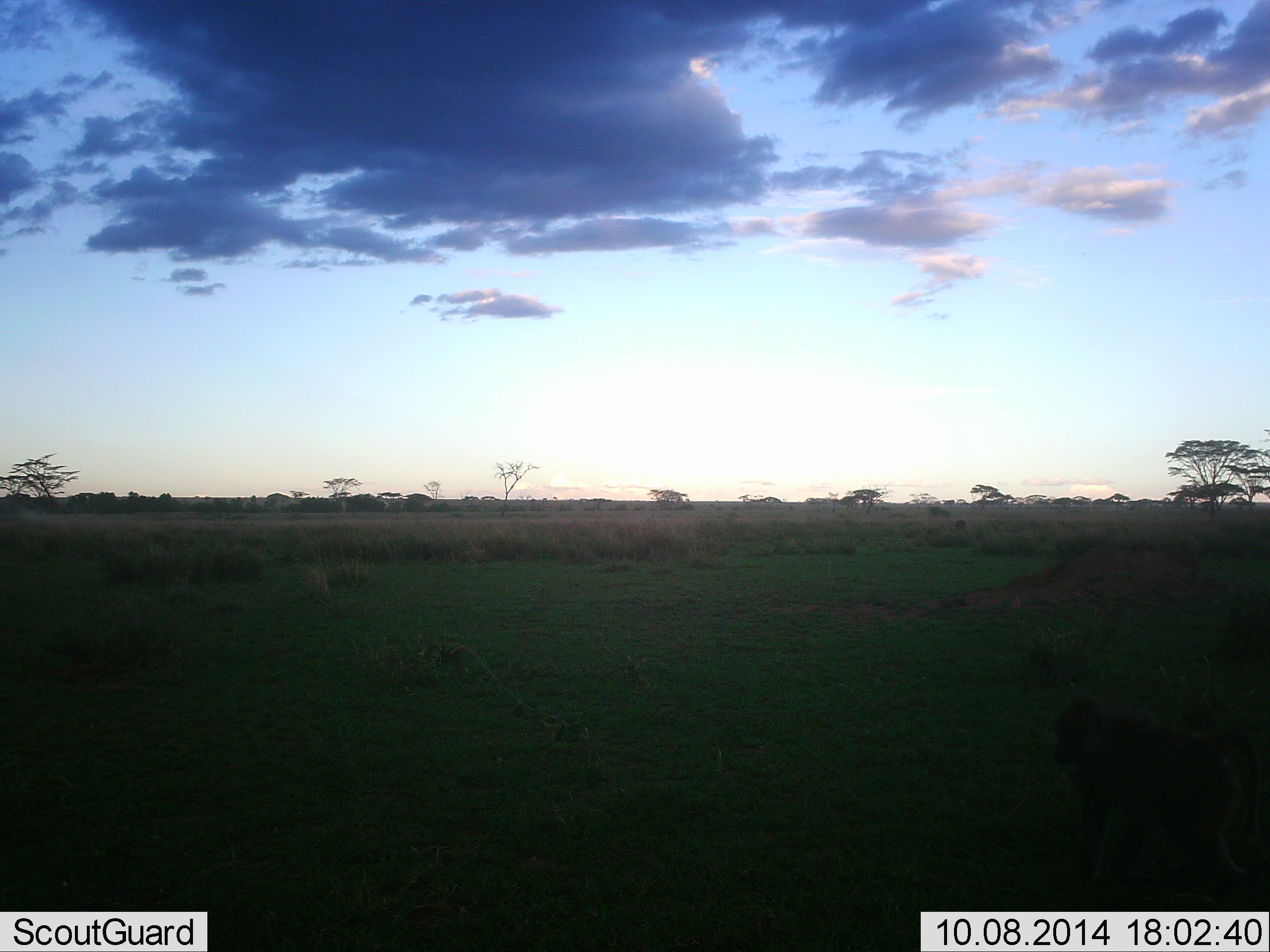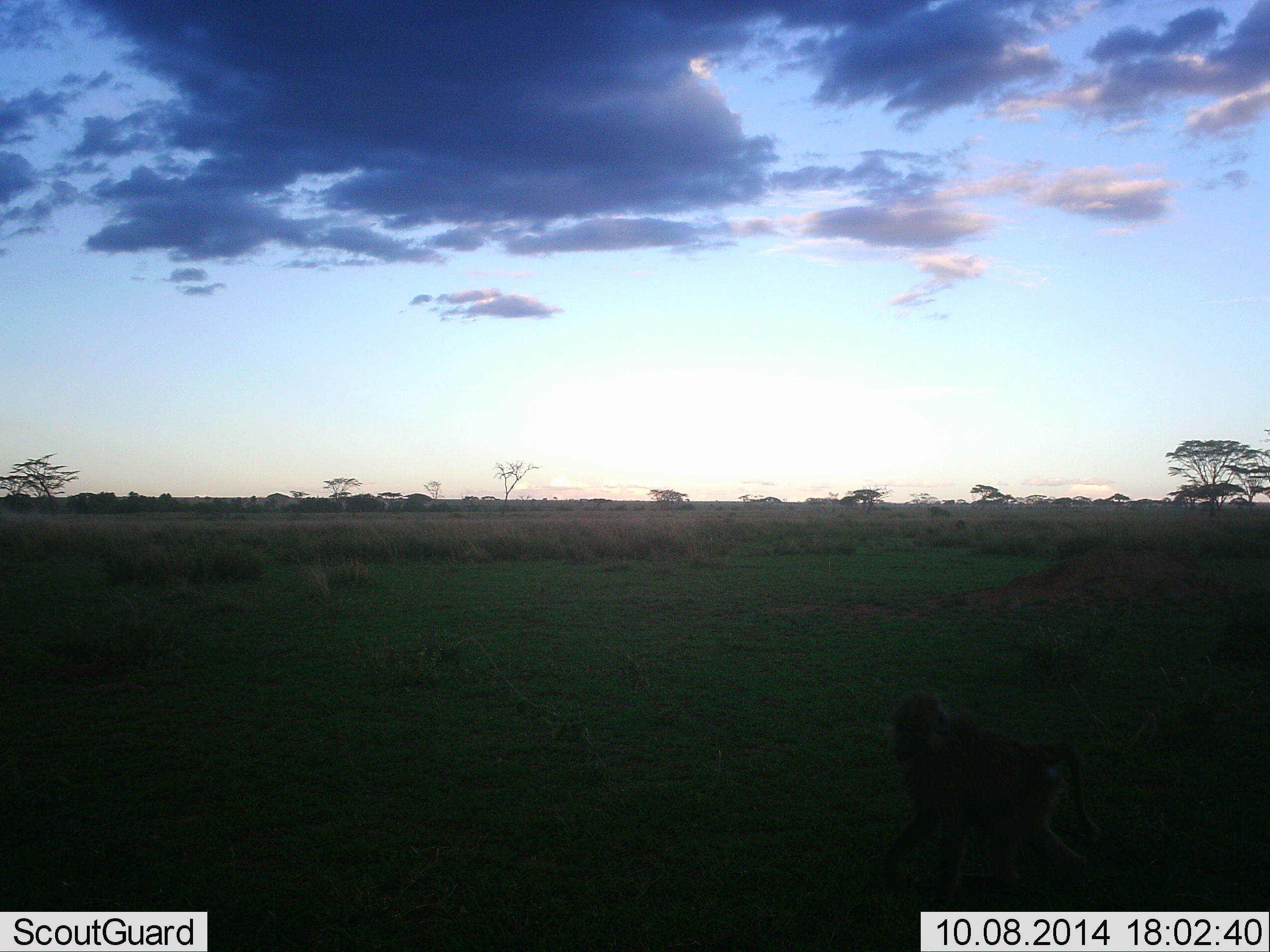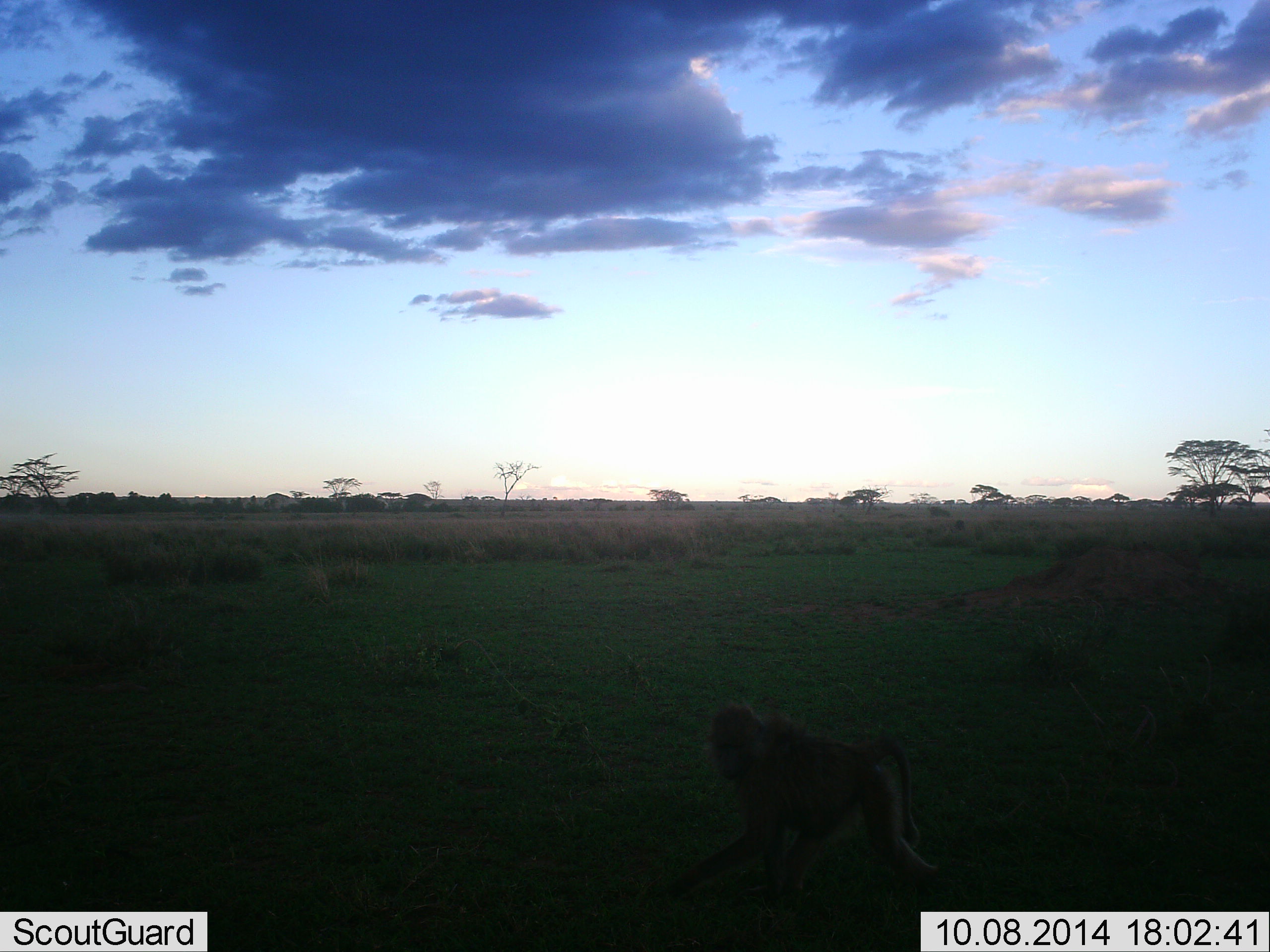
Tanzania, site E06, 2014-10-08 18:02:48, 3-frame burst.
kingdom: Animalia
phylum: Chordata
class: Mammalia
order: Primates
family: Cercopithecidae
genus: Papio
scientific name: Papio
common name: baboon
Baboon (Papio), count 1. Behavior (volunteer vote fractions): standing 0%, resting 0%, moving 100%, interacting 0%. Young present (vote fraction): 0%. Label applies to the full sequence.